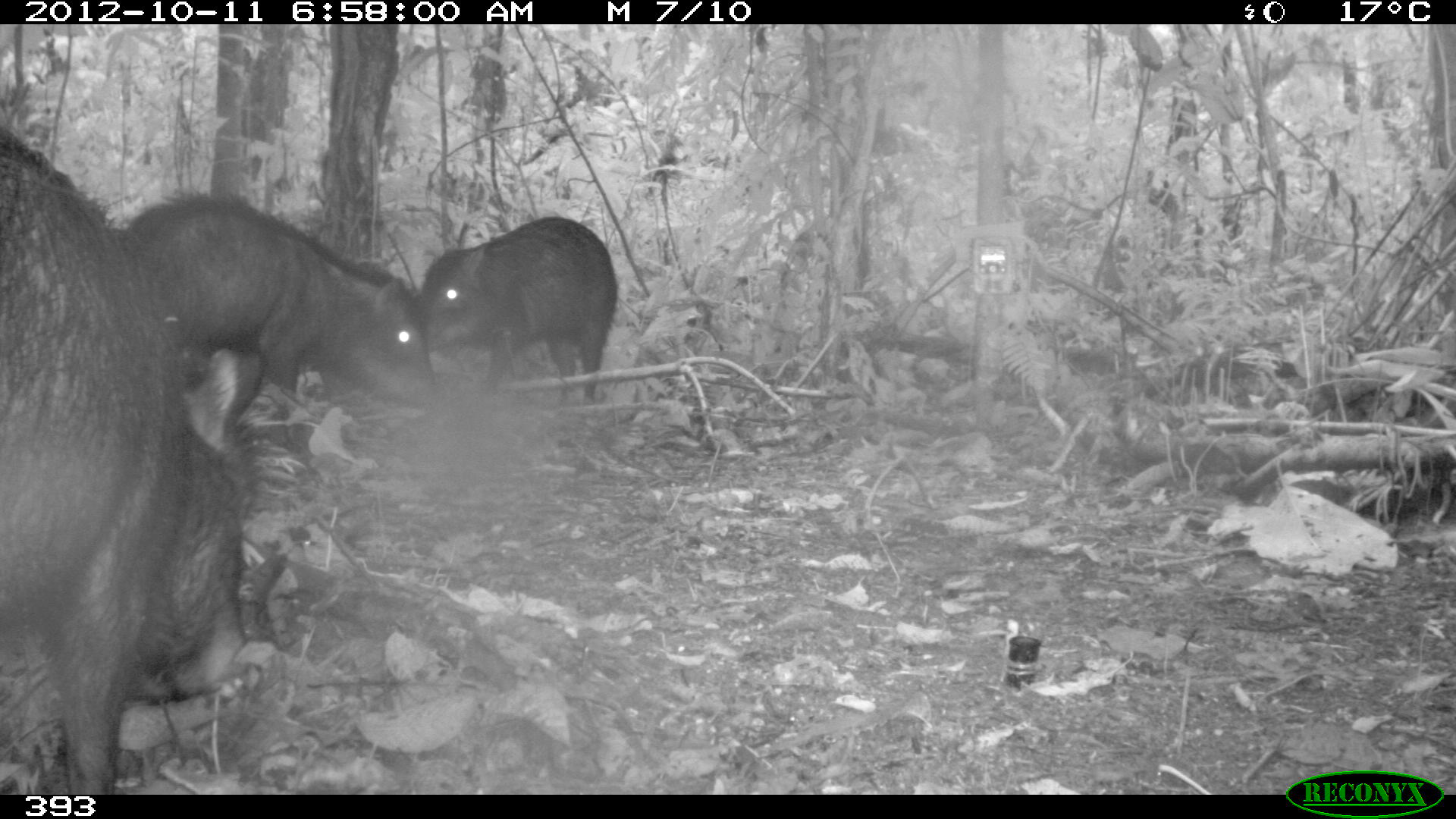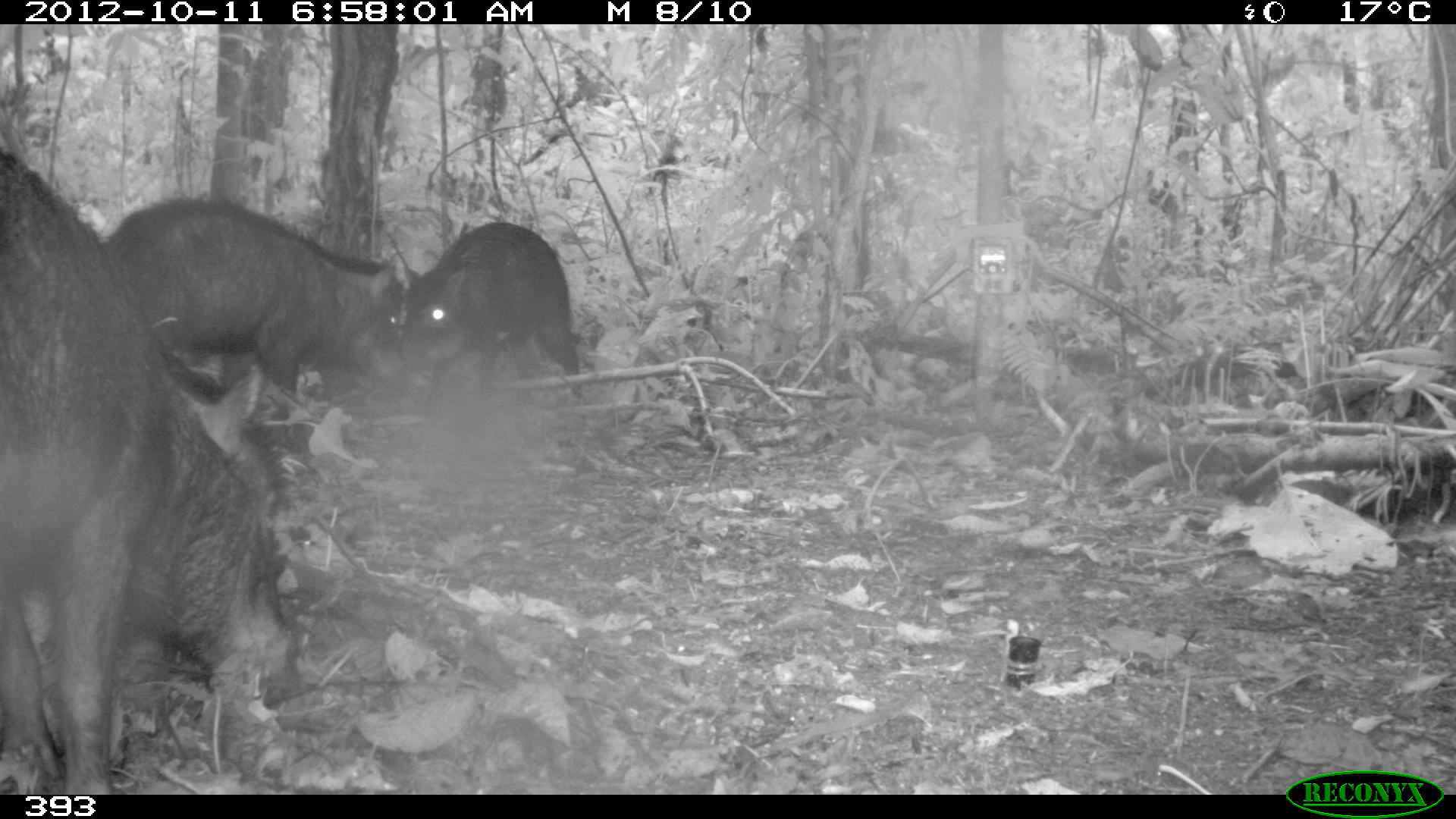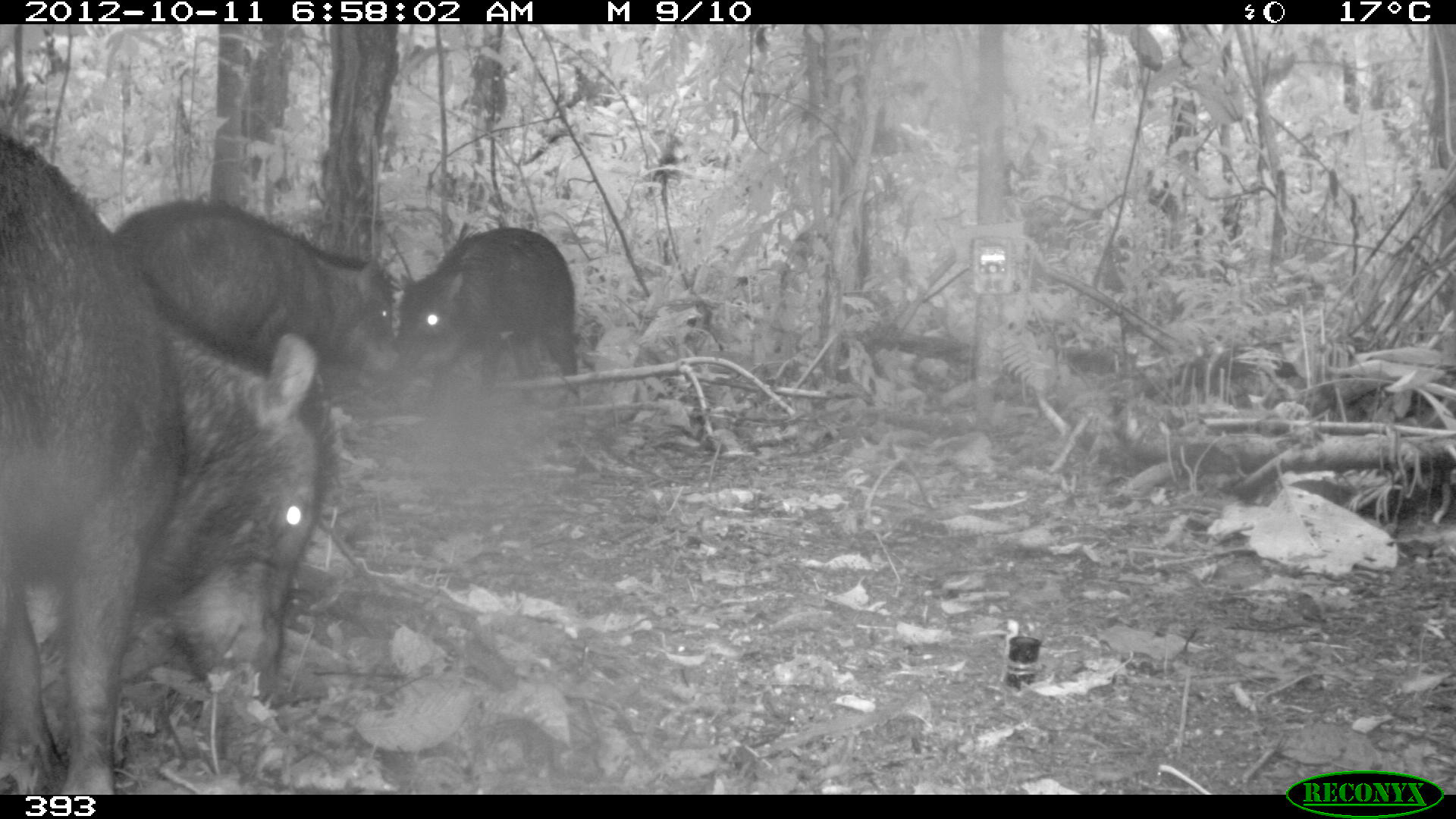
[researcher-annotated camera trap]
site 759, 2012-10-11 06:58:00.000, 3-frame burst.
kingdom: Animalia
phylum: Chordata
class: Mammalia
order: Artiodactyla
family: Tayassuidae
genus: Tayassu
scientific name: Tayassu pecari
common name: white-lipped peccary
Tayassu pecari (white-lipped peccary).